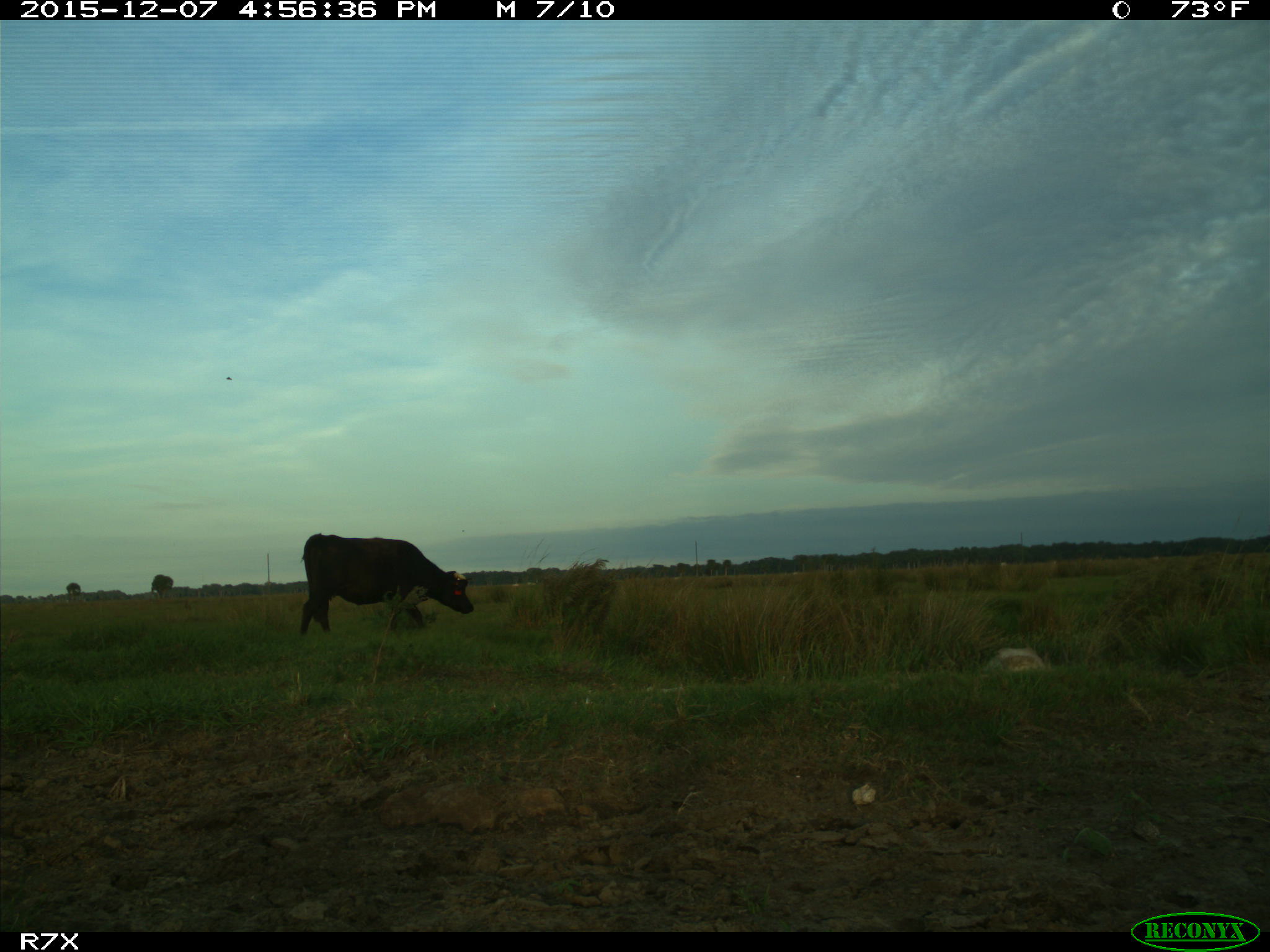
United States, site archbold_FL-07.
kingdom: Animalia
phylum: Chordata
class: Mammalia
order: Artiodactyla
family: Bovidae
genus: Bos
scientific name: Bos taurus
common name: domestic cow